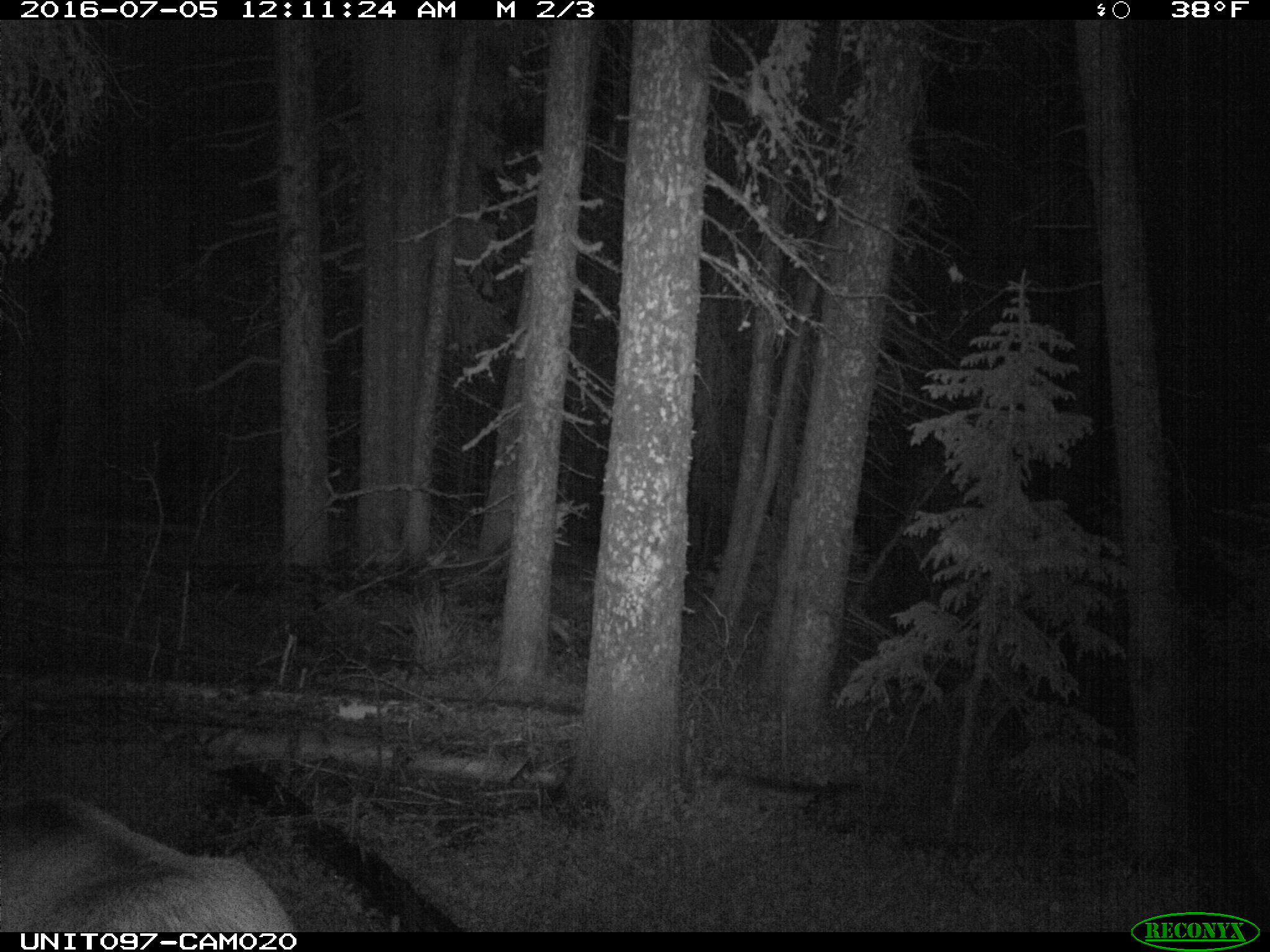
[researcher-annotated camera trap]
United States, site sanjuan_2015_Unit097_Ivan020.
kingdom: Animalia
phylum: Chordata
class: Mammalia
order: Artiodactyla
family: Cervidae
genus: Cervus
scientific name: Cervus elaphus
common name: red deer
Cervus elaphus (red deer).